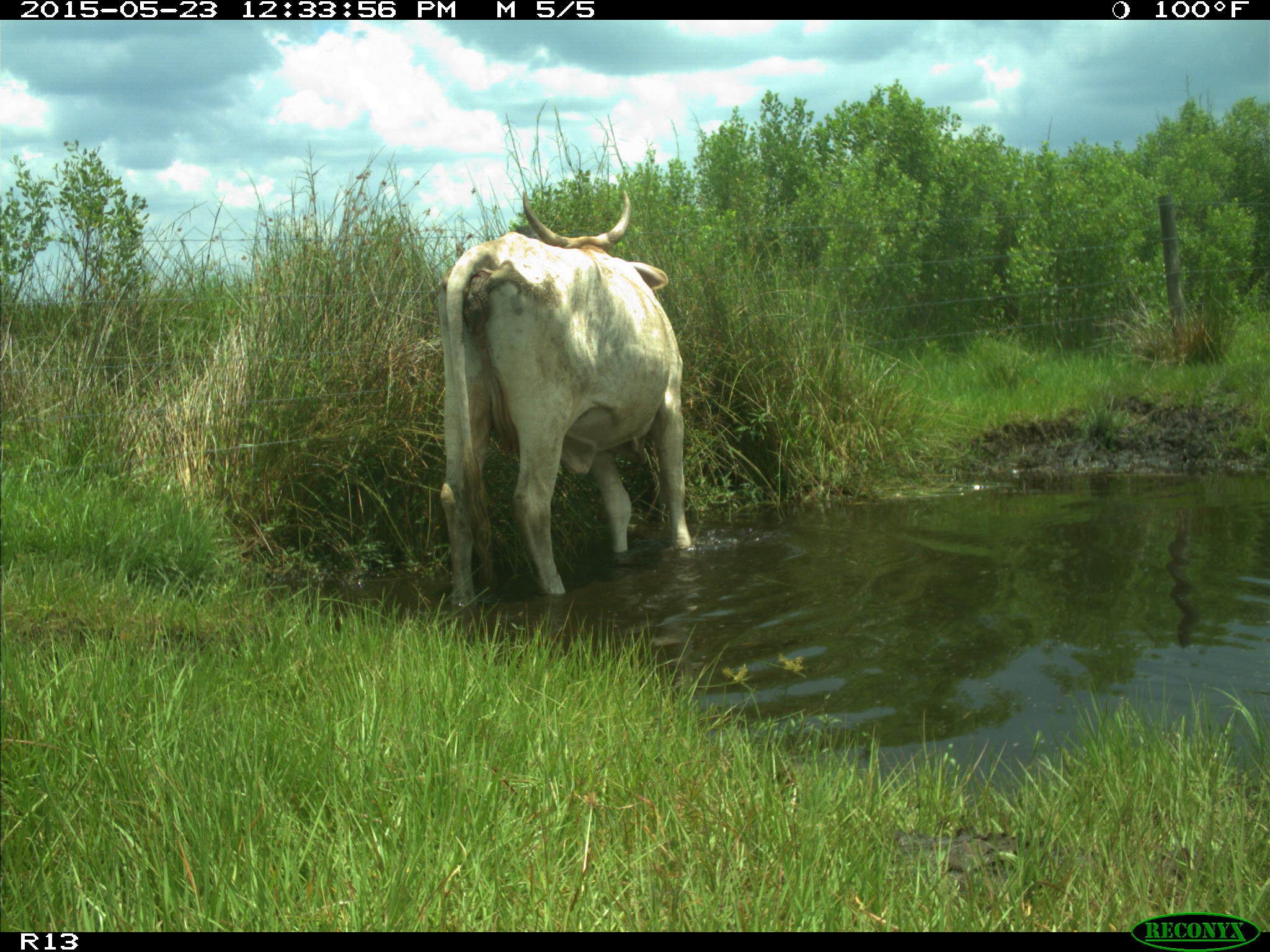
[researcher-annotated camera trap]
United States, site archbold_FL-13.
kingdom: Animalia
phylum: Chordata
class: Mammalia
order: Artiodactyla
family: Bovidae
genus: Bos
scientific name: Bos taurus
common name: domestic cow